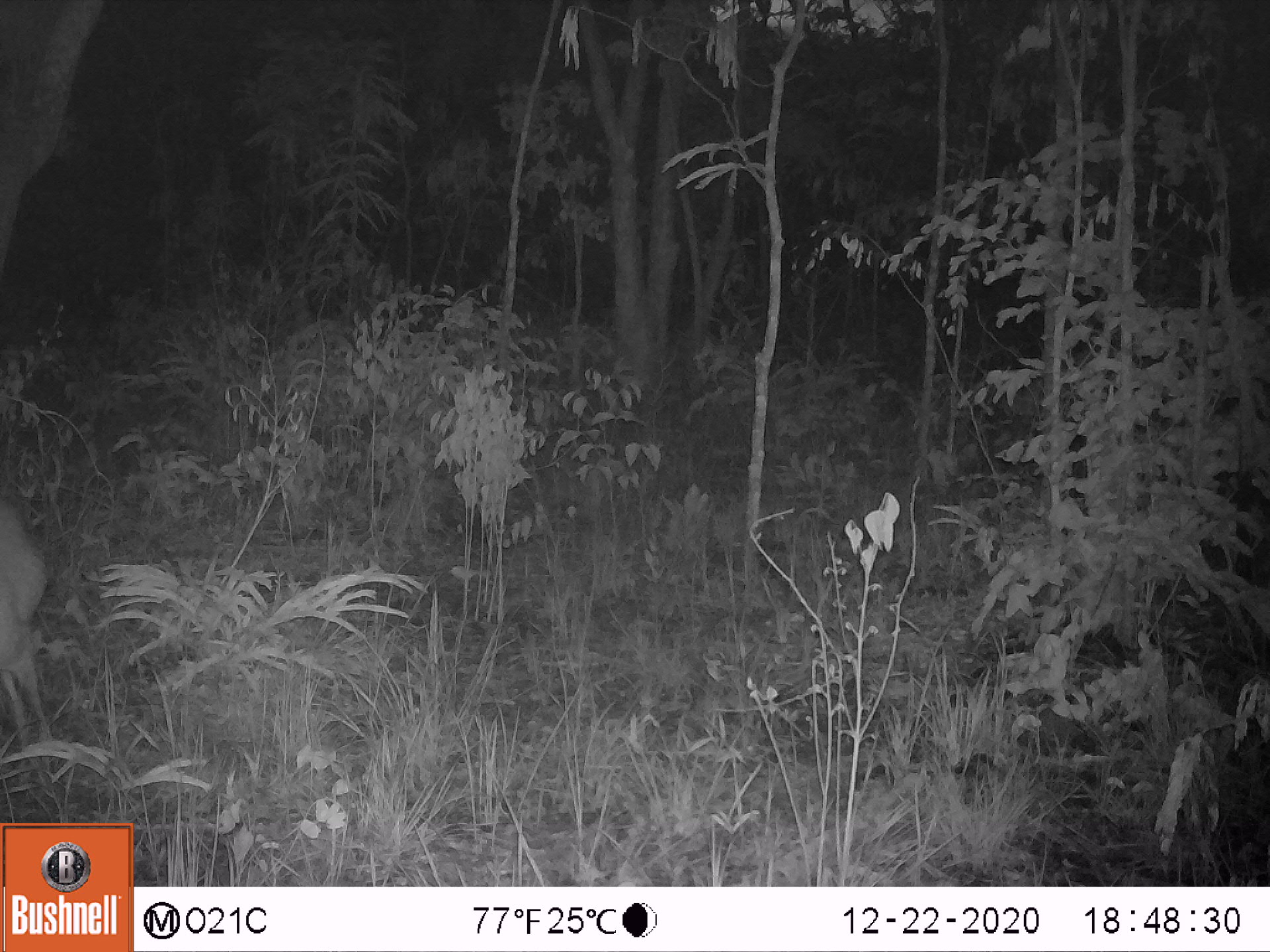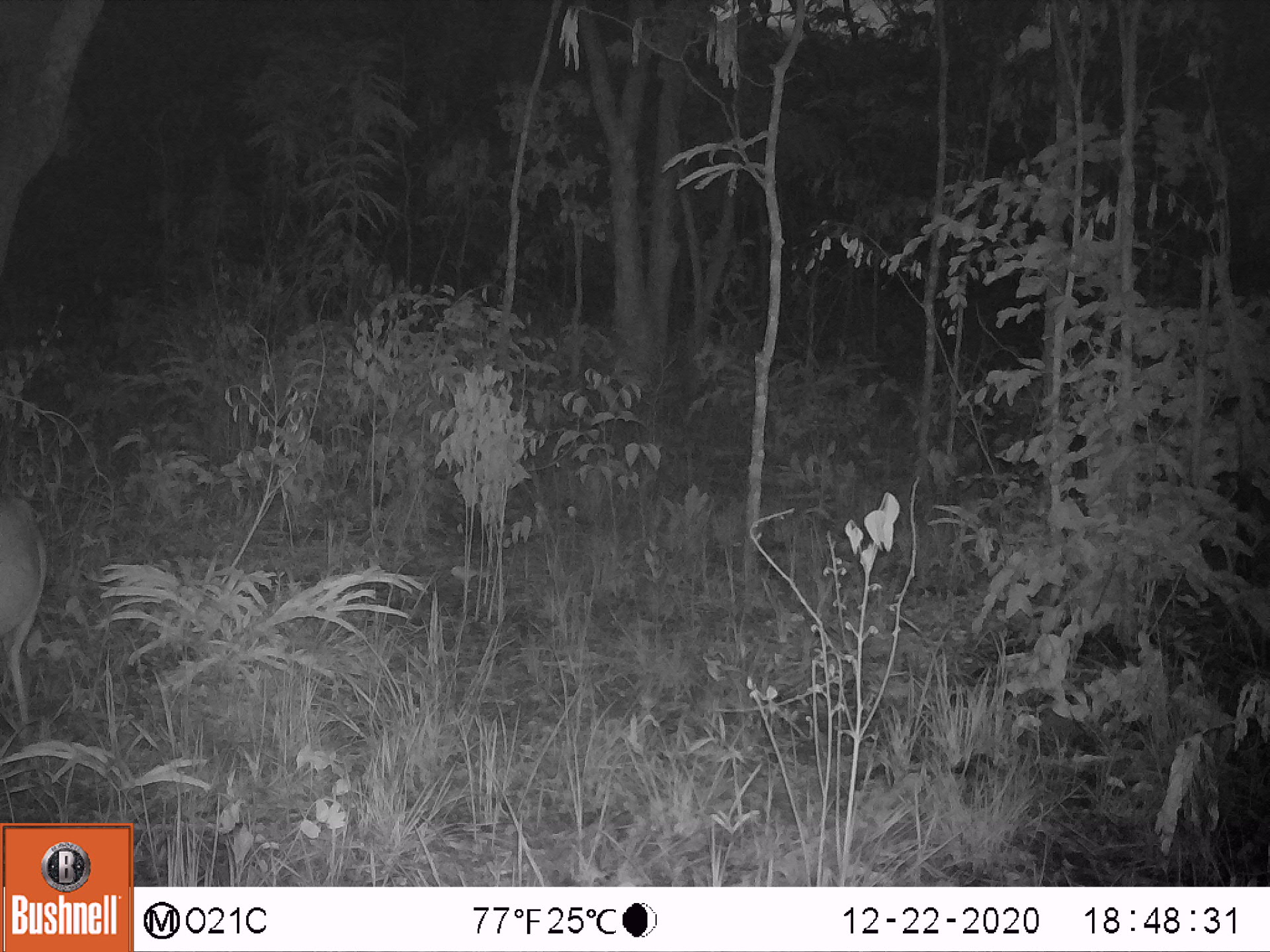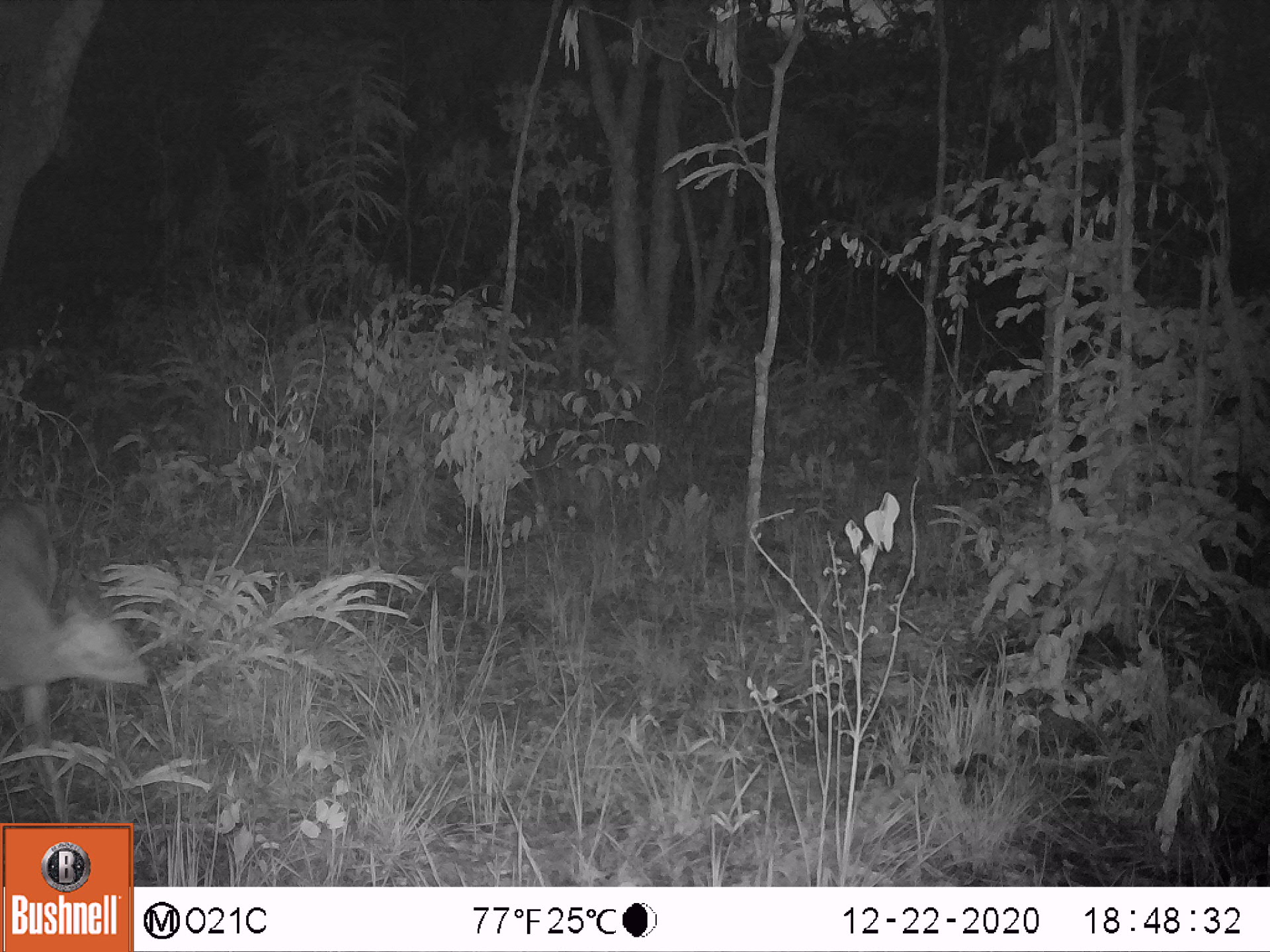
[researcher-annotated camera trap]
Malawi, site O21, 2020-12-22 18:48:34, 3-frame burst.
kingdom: Animalia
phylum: Chordata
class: Mammalia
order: Artiodactyla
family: Bovidae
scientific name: Antilopinae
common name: small antelope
Small antelope (Antilopinae), count 1.